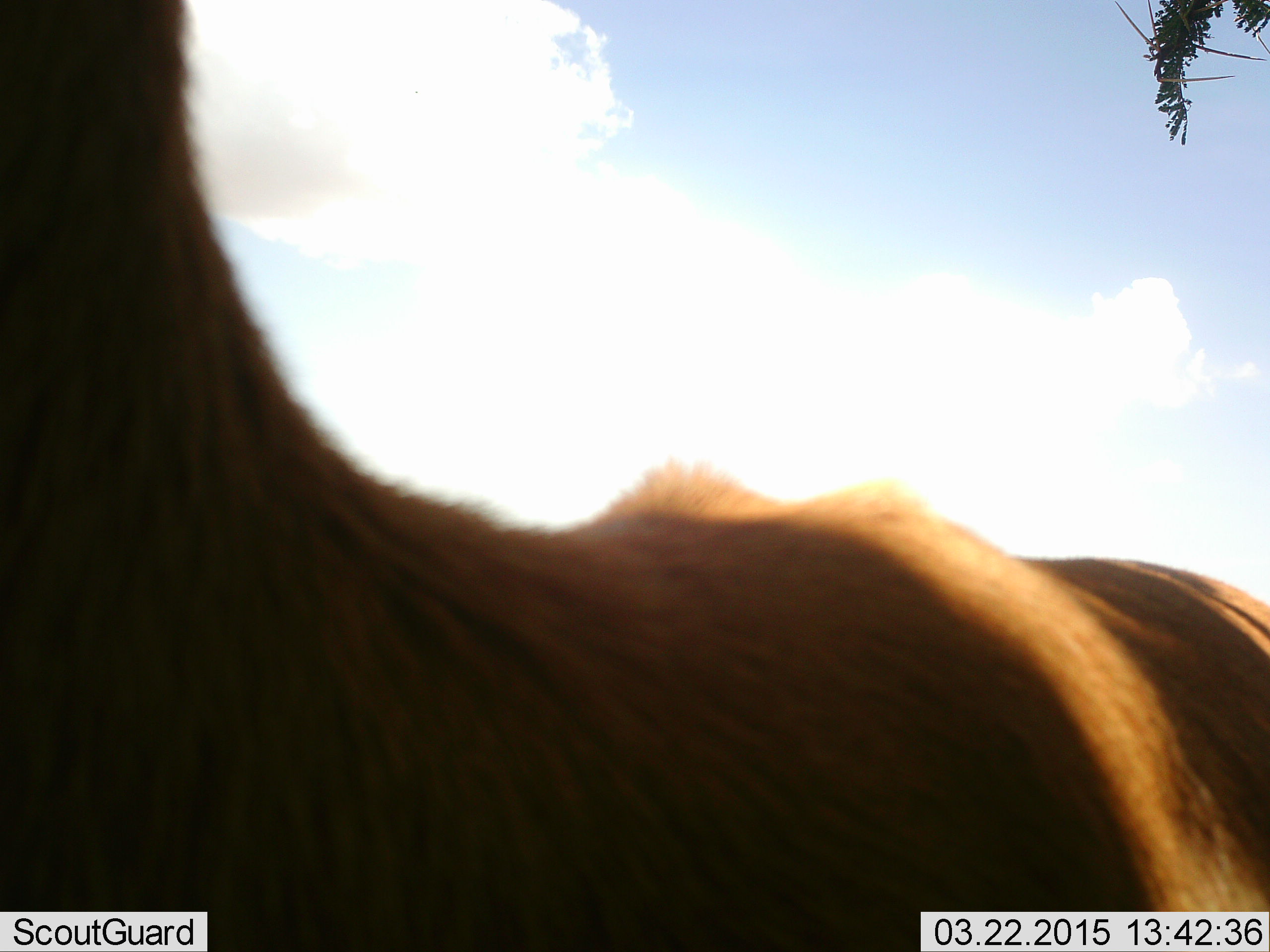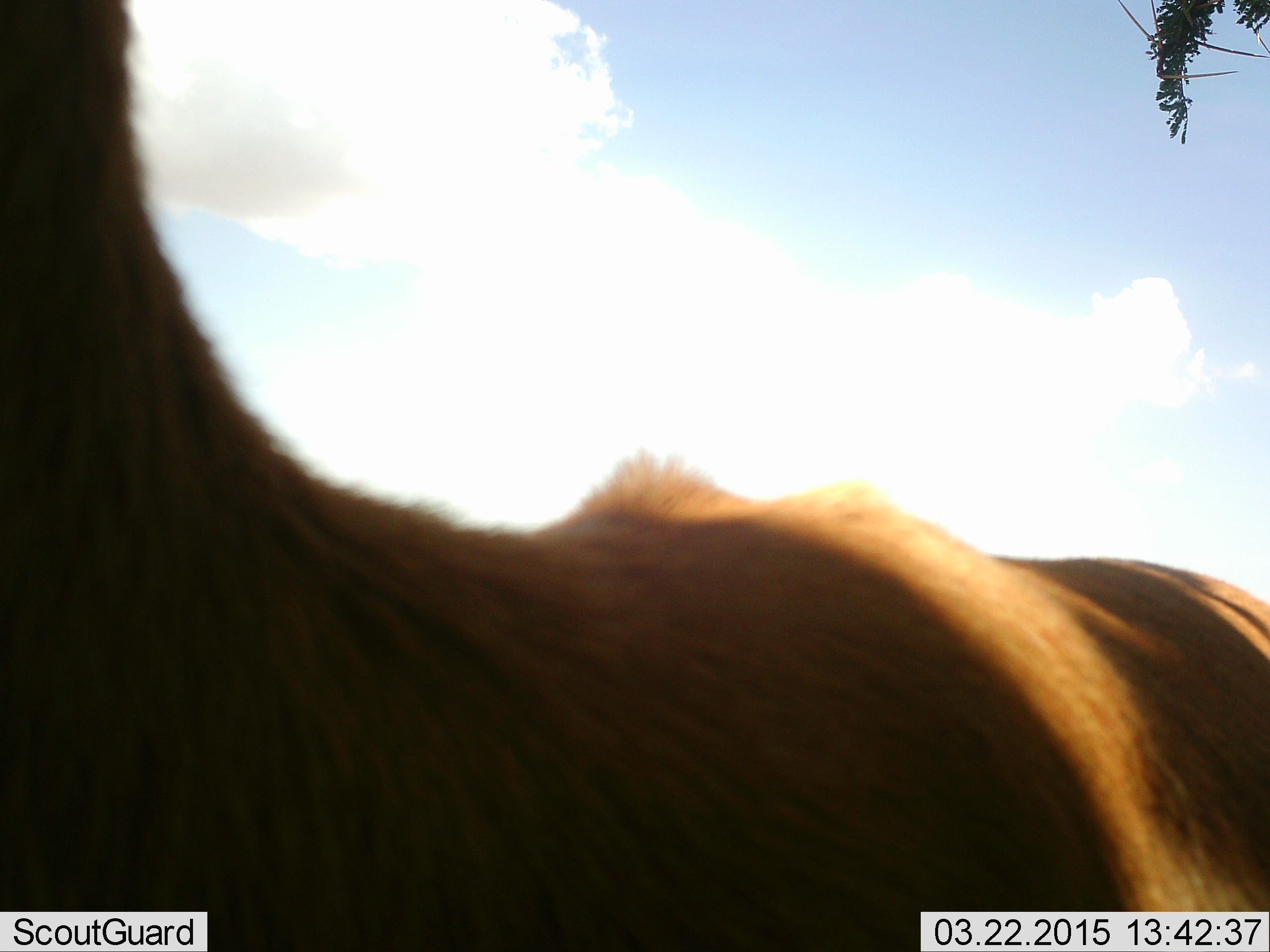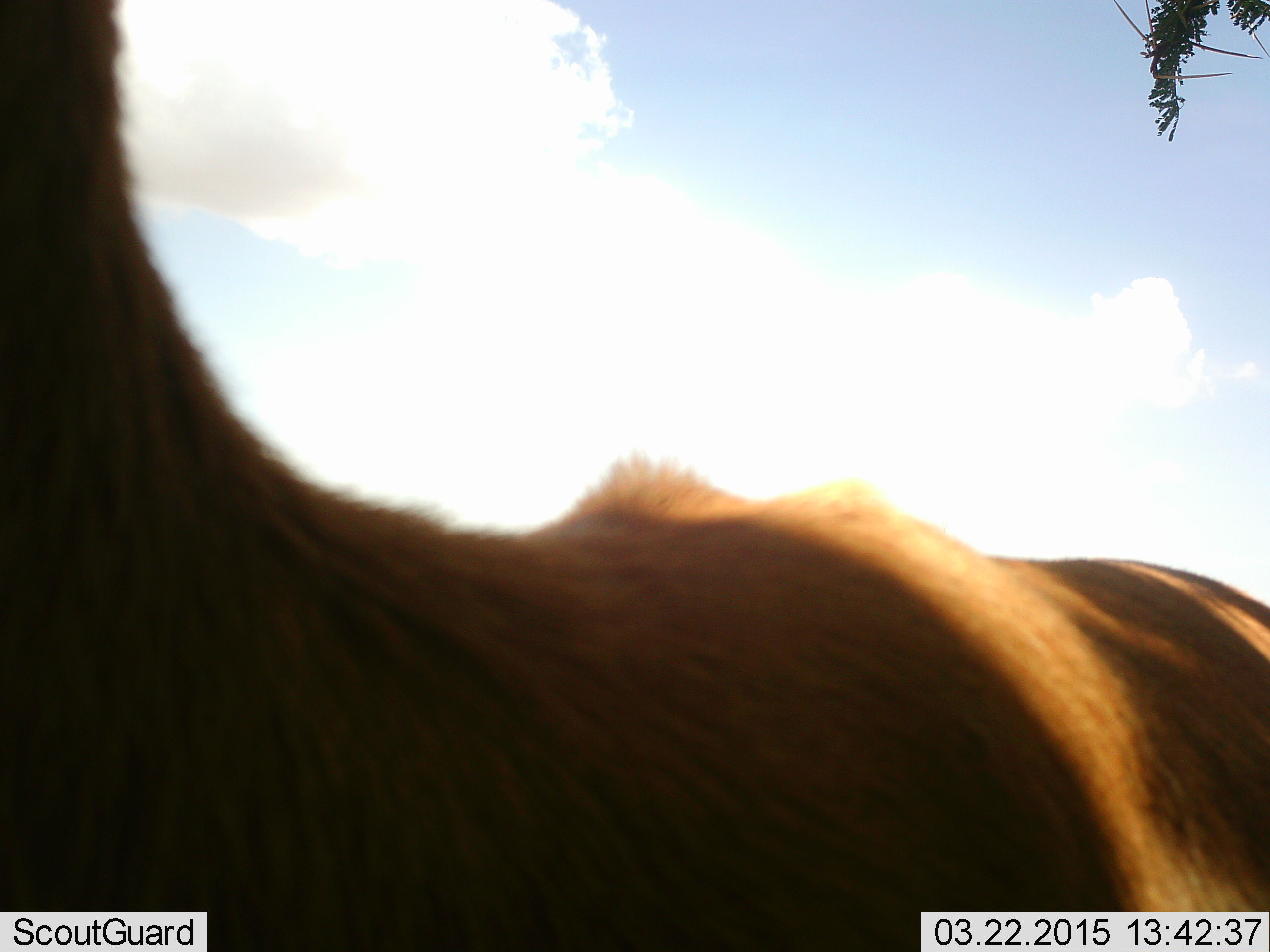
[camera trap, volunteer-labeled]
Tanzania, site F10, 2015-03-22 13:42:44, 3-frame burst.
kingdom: Animalia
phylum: Chordata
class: Mammalia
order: Artiodactyla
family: Bovidae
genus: Alcelaphus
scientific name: Alcelaphus buselaphus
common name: hartebeest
Hartebeest (Alcelaphus buselaphus), count 1. Behavior (volunteer vote fractions): standing 100%, resting 0%, moving 0%, interacting 0%. Young present (vote fraction): 0%. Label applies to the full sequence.